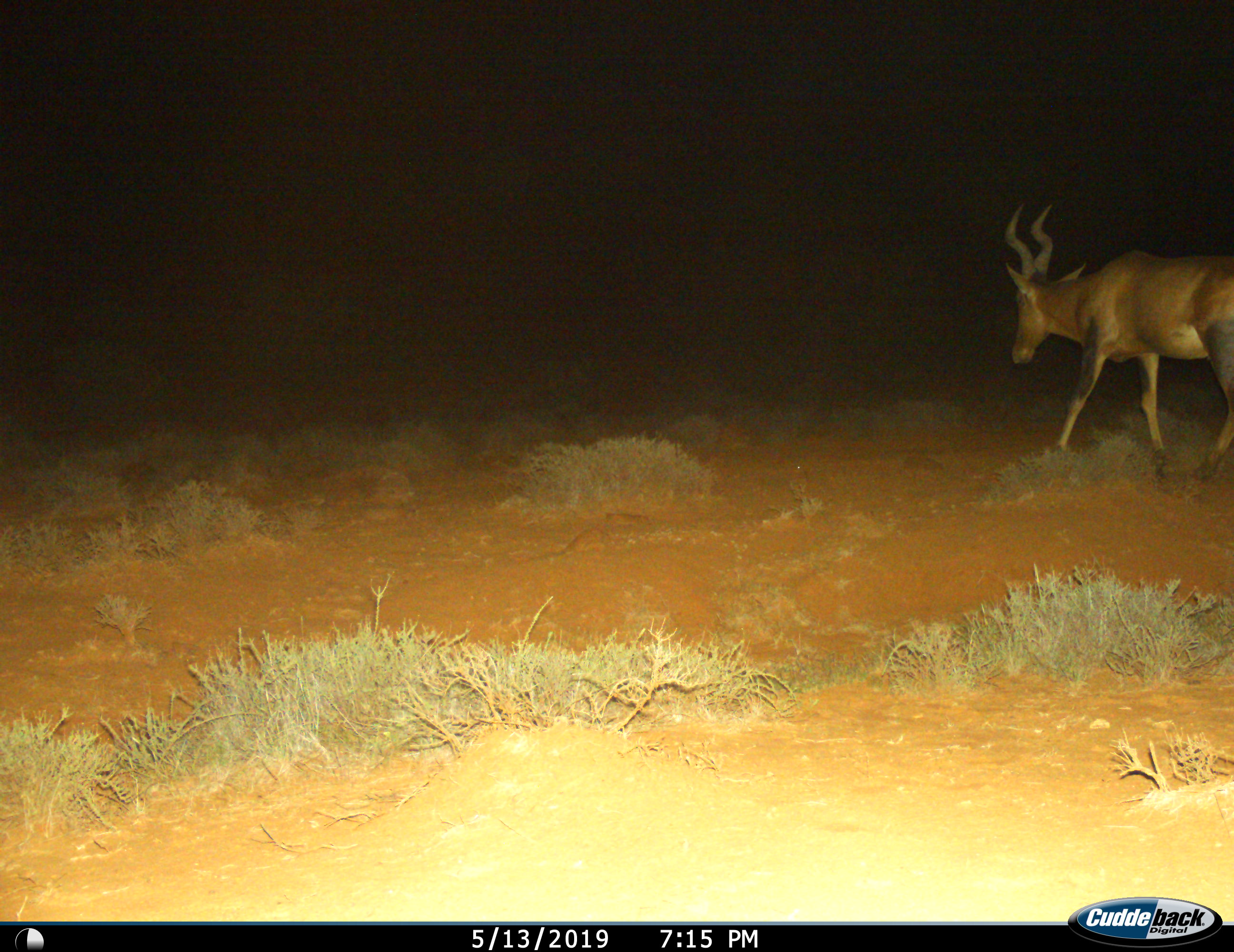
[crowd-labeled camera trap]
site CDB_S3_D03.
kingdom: Animalia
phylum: Chordata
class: Mammalia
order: Artiodactyla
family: Bovidae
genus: Alcelaphus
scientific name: Alcelaphus buselaphus caama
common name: red hartebeest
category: hartebeestred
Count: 1.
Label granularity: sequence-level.